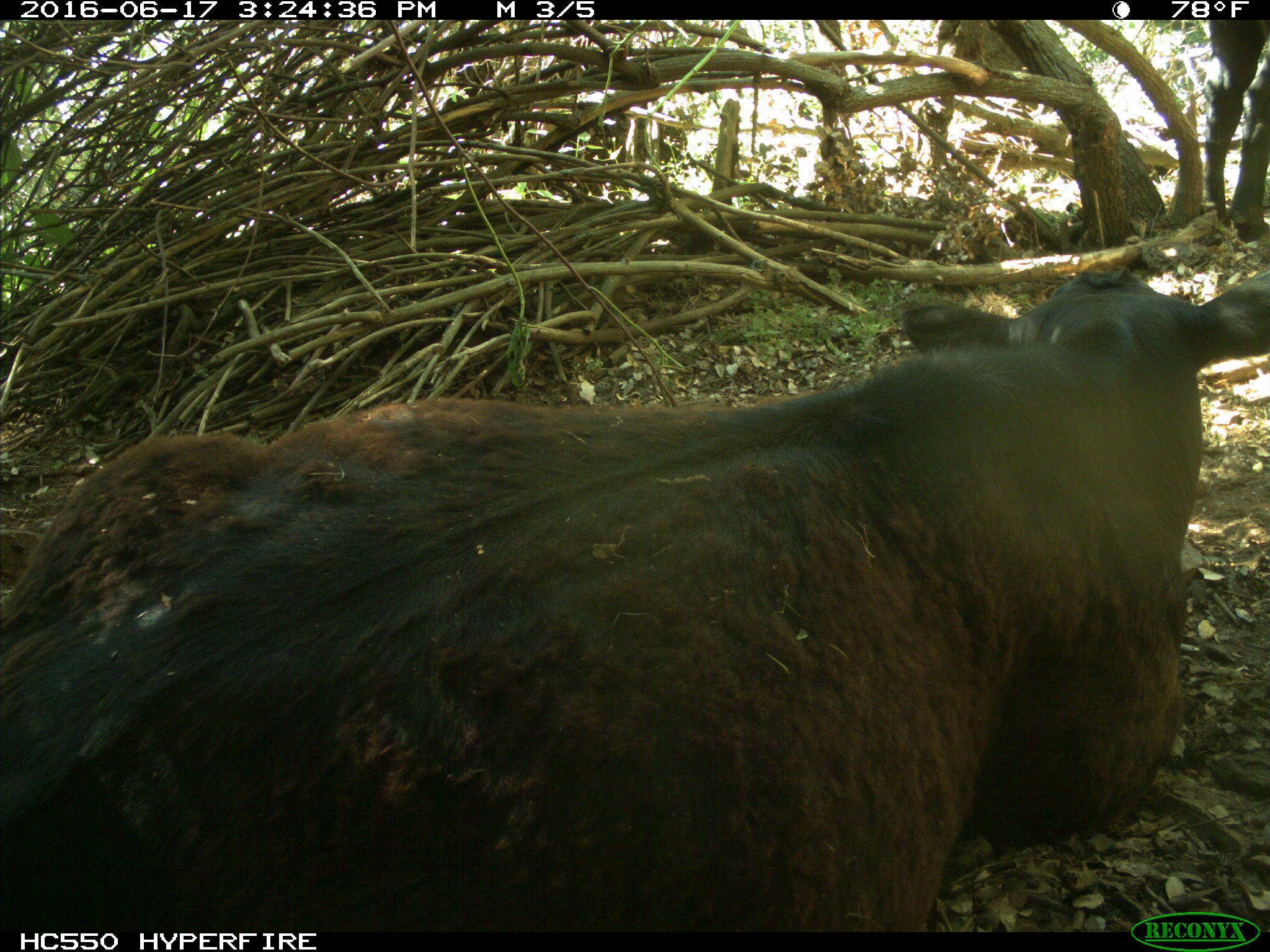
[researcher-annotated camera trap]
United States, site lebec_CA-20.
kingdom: Animalia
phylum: Chordata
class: Mammalia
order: Artiodactyla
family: Bovidae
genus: Bos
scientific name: Bos taurus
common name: domestic cow